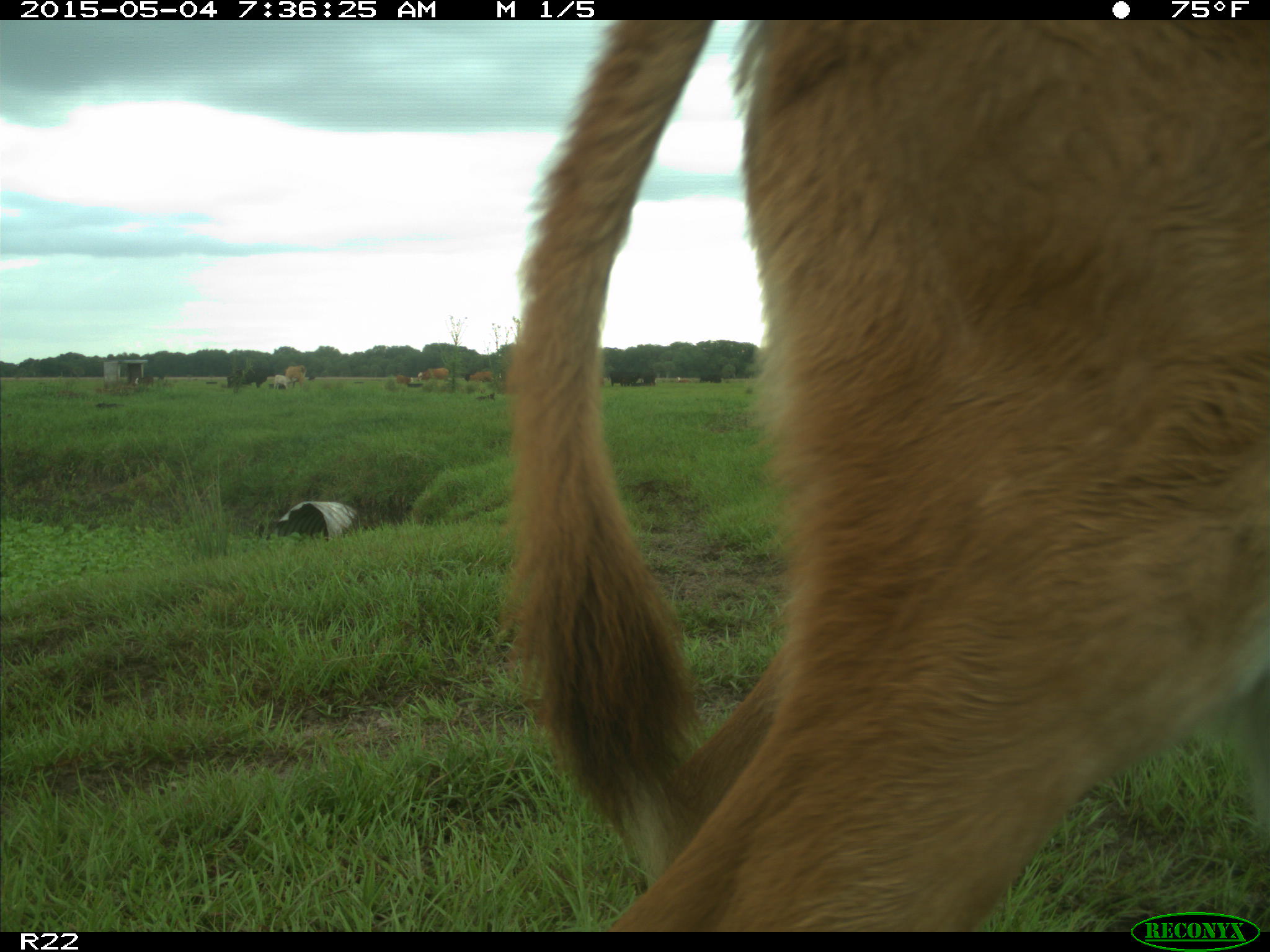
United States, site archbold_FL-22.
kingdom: Animalia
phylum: Chordata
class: Mammalia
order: Artiodactyla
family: Bovidae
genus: Bos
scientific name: Bos taurus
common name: domestic cow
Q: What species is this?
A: Bos taurus (domestic cow).